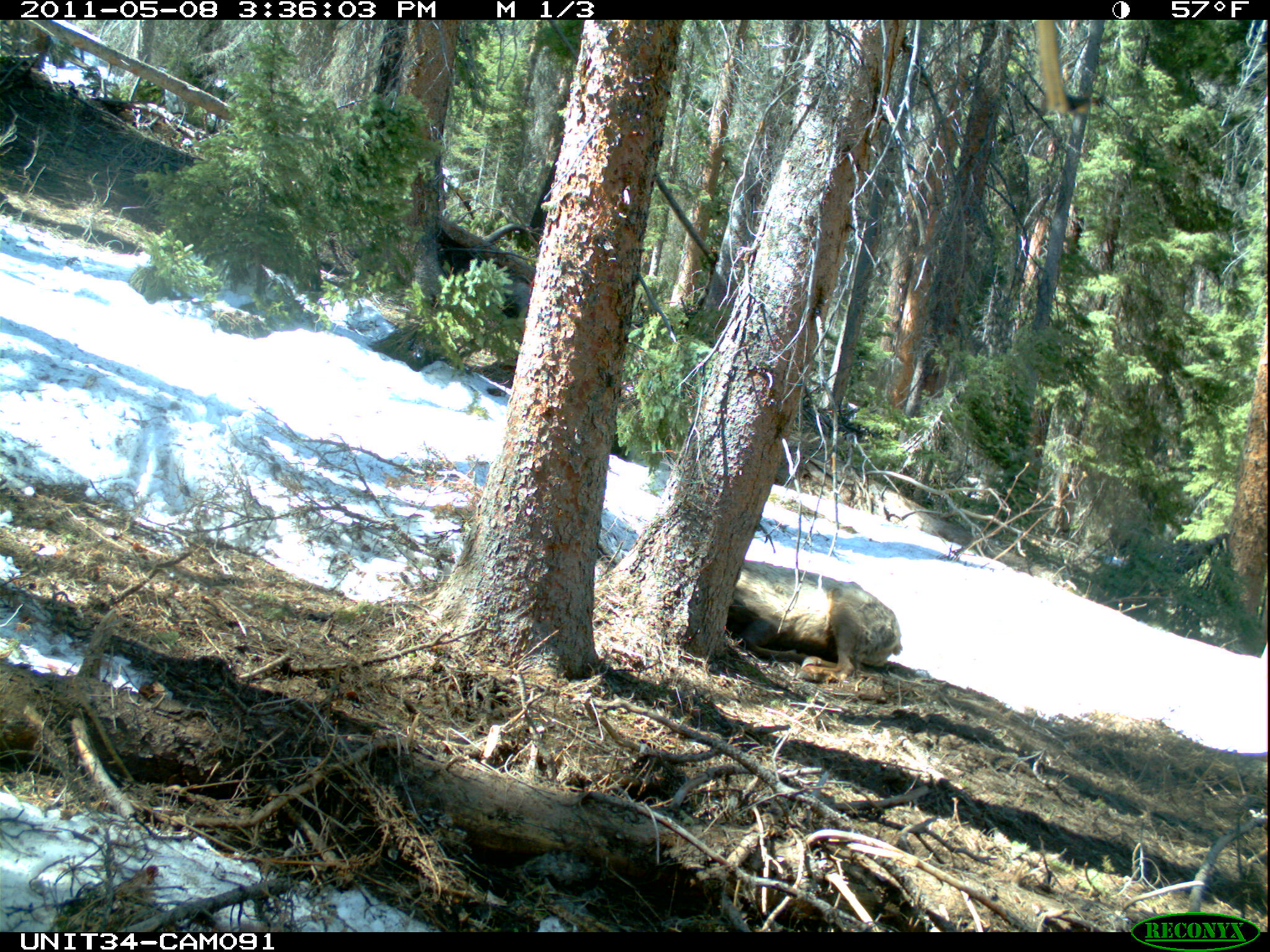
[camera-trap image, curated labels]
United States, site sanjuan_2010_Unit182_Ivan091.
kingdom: Animalia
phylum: Chordata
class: Mammalia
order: Artiodactyla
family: Cervidae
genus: Cervus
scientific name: Cervus elaphus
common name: red deer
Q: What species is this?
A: Cervus elaphus (red deer).